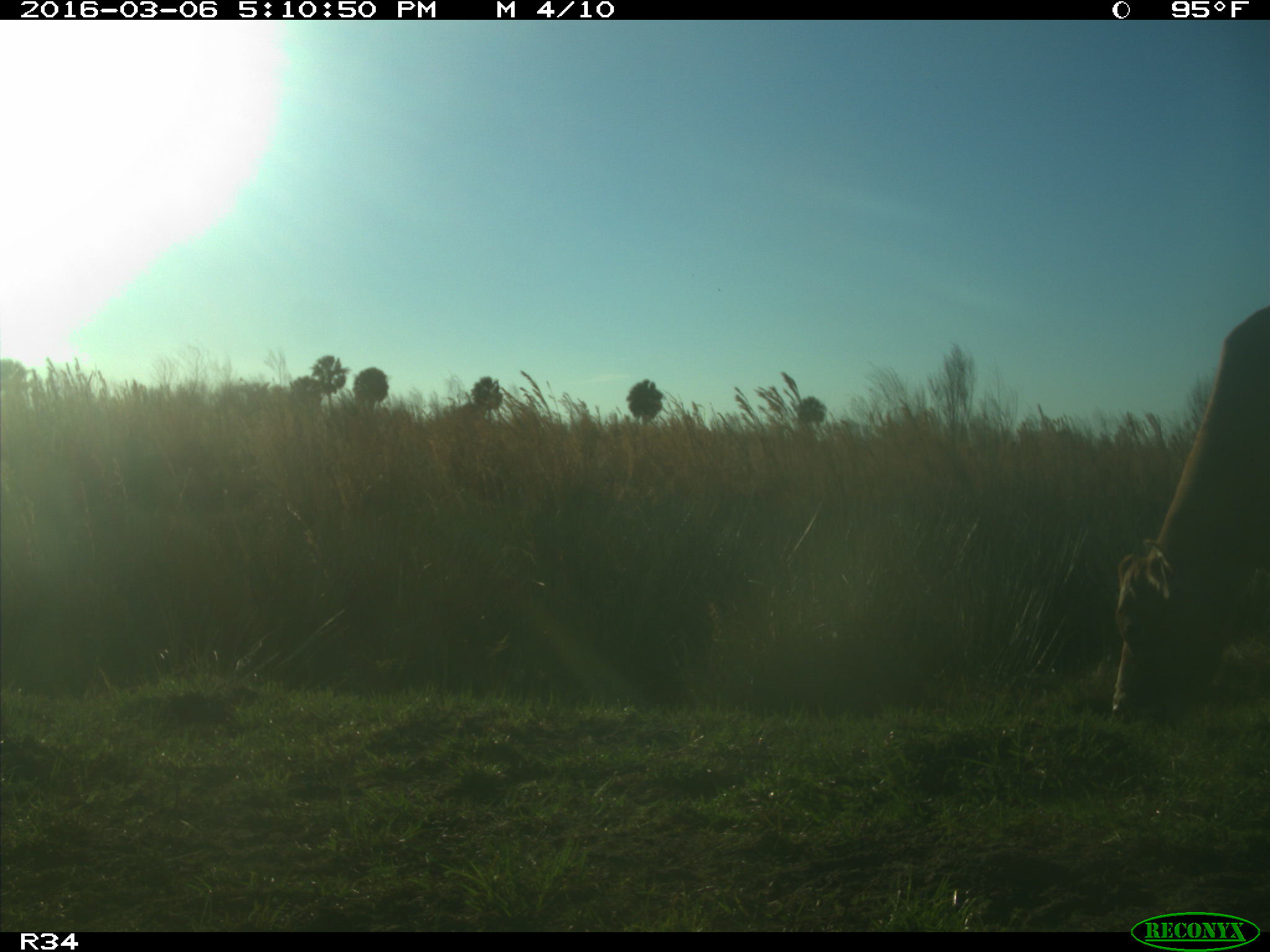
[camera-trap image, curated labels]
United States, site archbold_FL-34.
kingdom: Animalia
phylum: Chordata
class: Mammalia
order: Artiodactyla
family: Bovidae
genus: Bos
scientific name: Bos taurus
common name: domestic cow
Bos taurus (domestic cow).